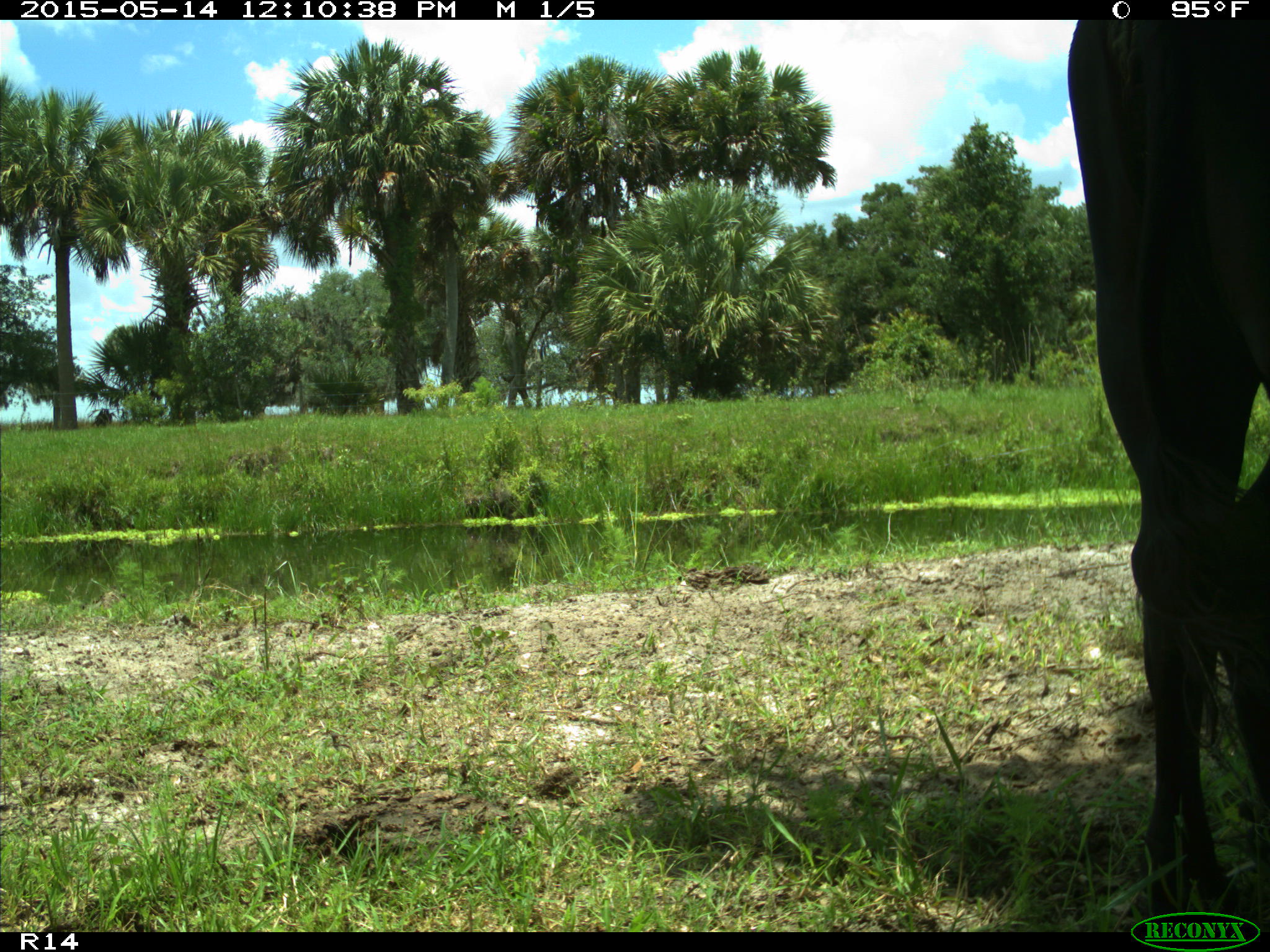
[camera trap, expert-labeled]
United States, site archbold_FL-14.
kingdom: Animalia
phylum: Chordata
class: Mammalia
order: Artiodactyla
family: Bovidae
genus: Bos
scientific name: Bos taurus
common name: domestic cow